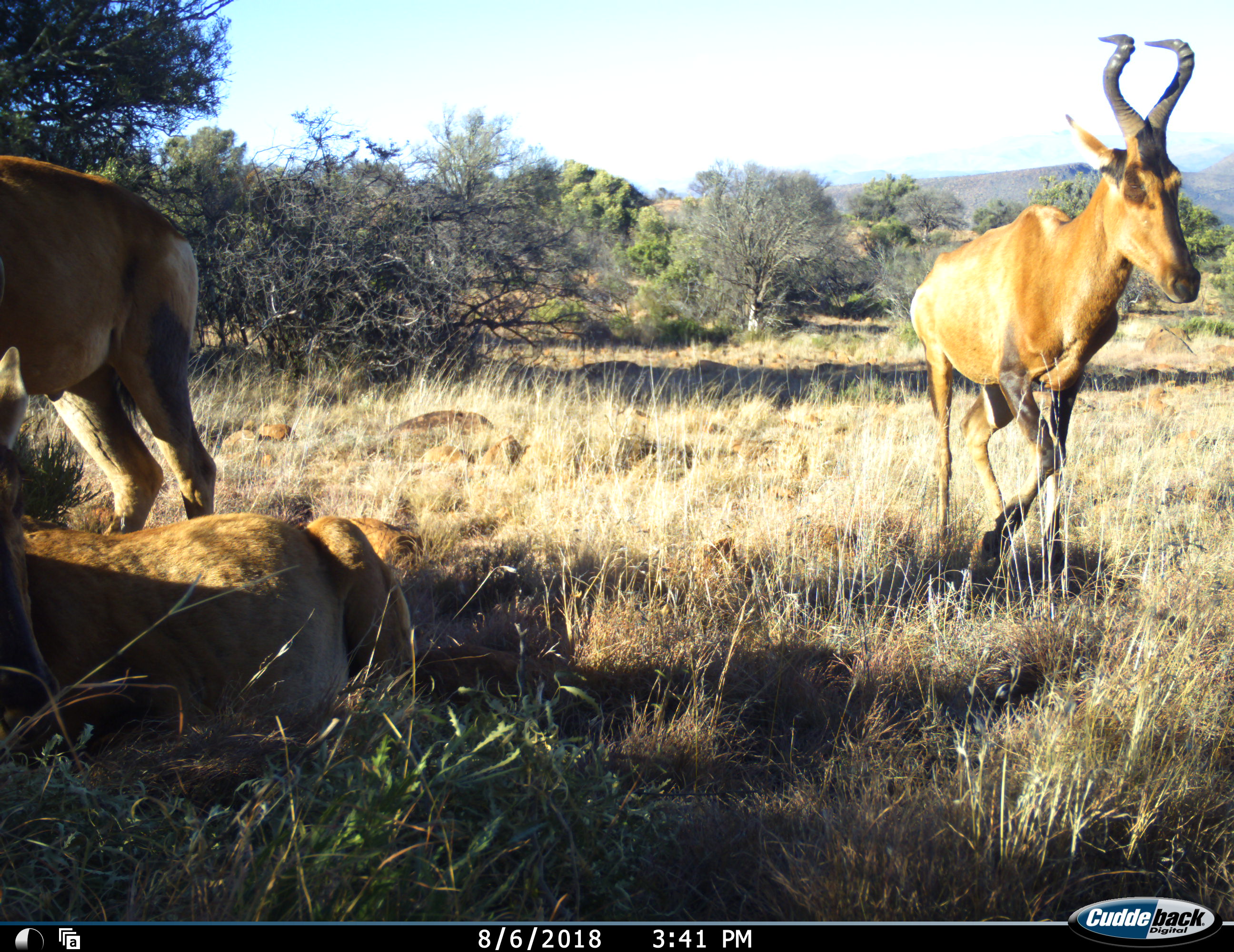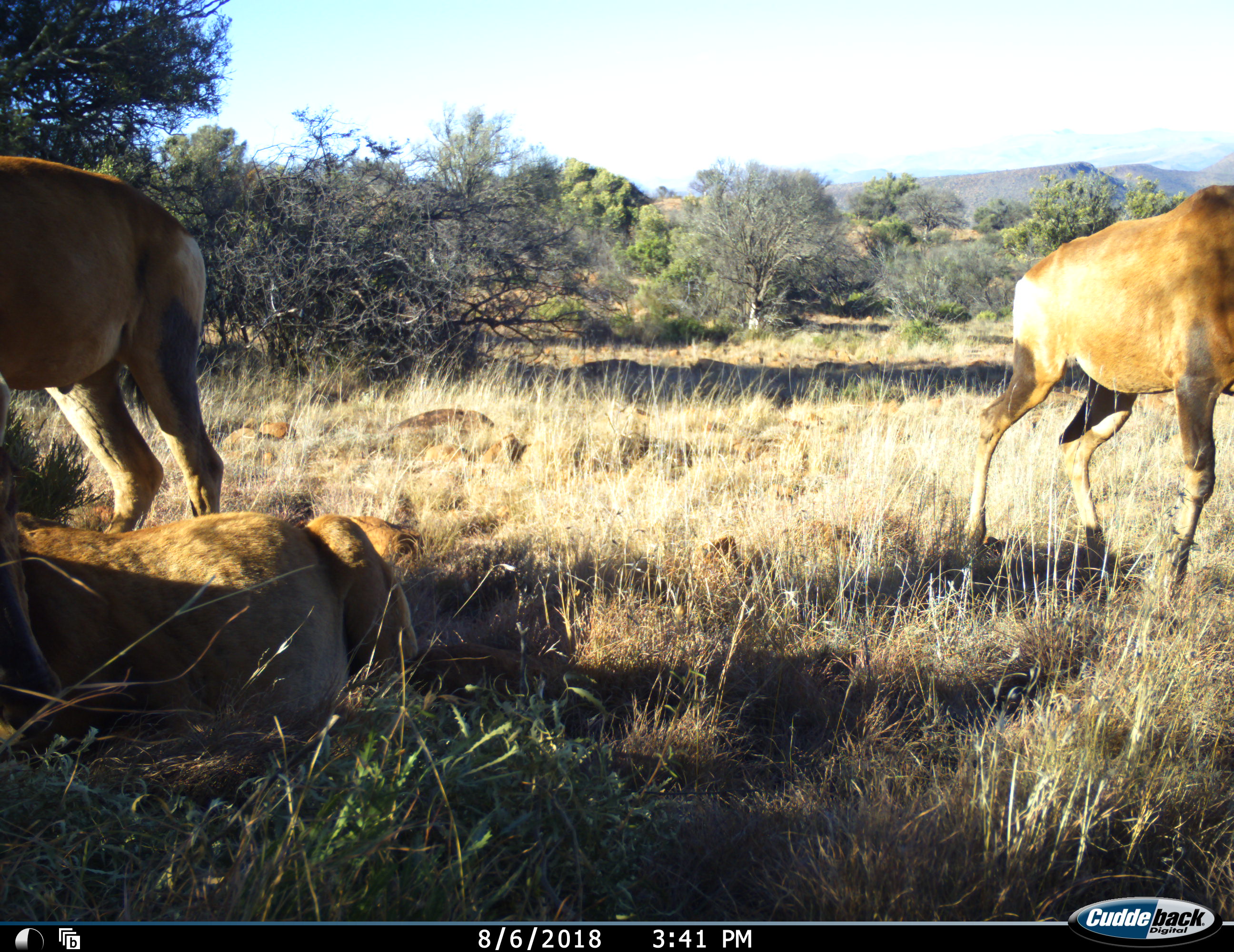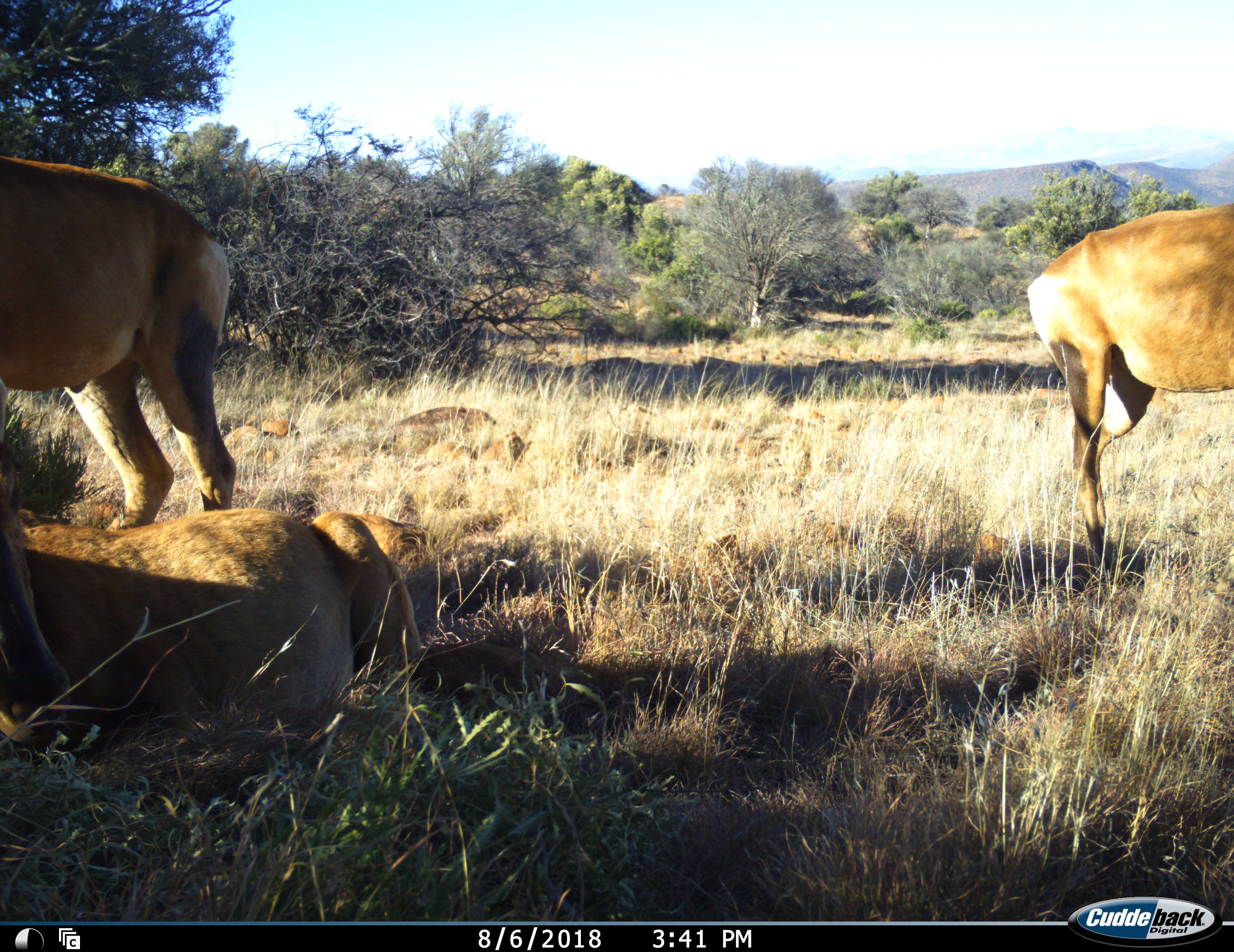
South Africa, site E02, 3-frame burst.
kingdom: Animalia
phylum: Chordata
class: Mammalia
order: Artiodactyla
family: Bovidae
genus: Alcelaphus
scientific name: Alcelaphus buselaphus caama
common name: red hartebeest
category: hartebeestred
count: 3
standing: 88%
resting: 88%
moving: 50%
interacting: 0%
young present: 0%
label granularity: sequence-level